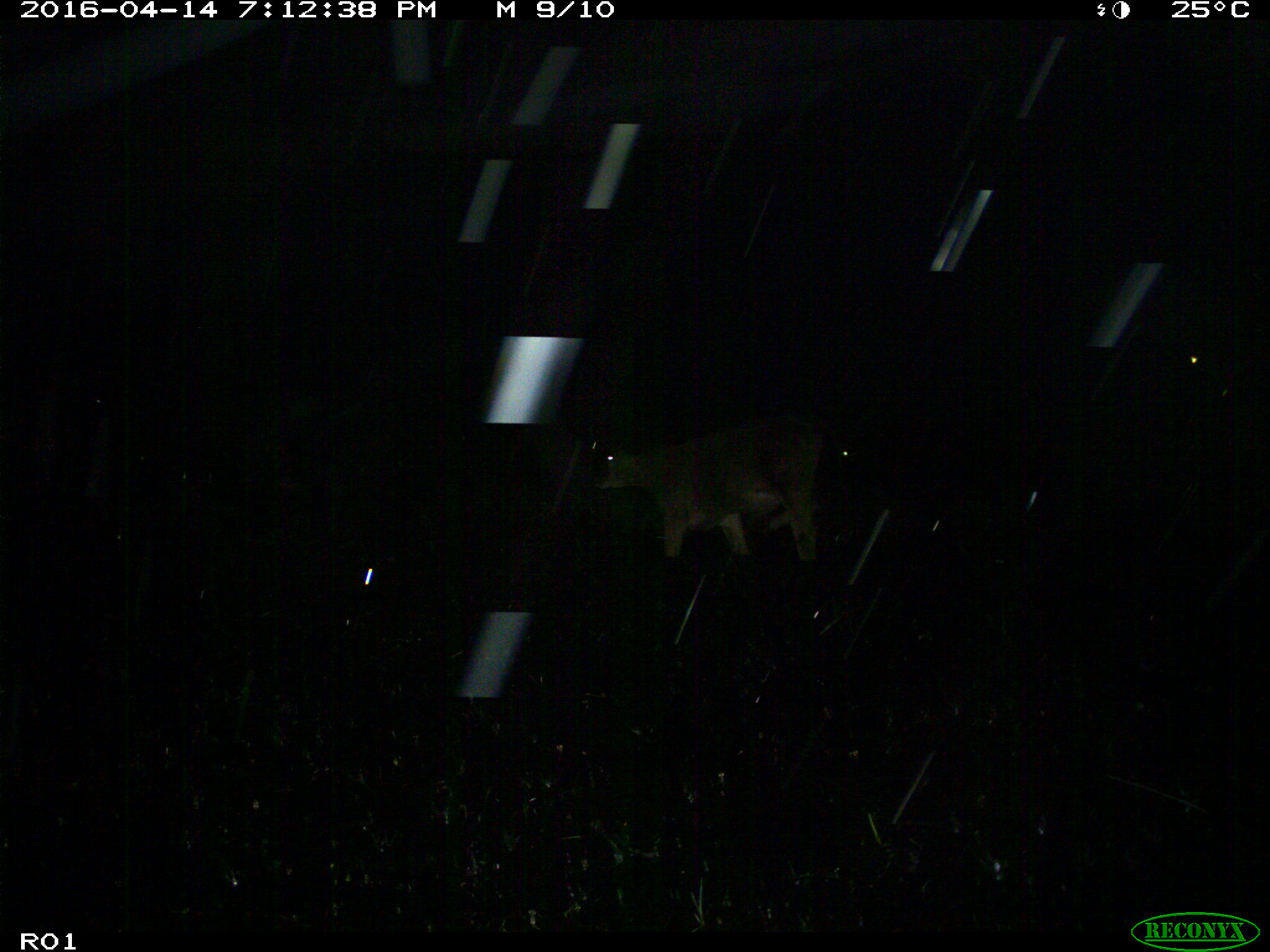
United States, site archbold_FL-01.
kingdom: Animalia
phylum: Chordata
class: Mammalia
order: Artiodactyla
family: Bovidae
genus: Bos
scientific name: Bos taurus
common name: domestic cow